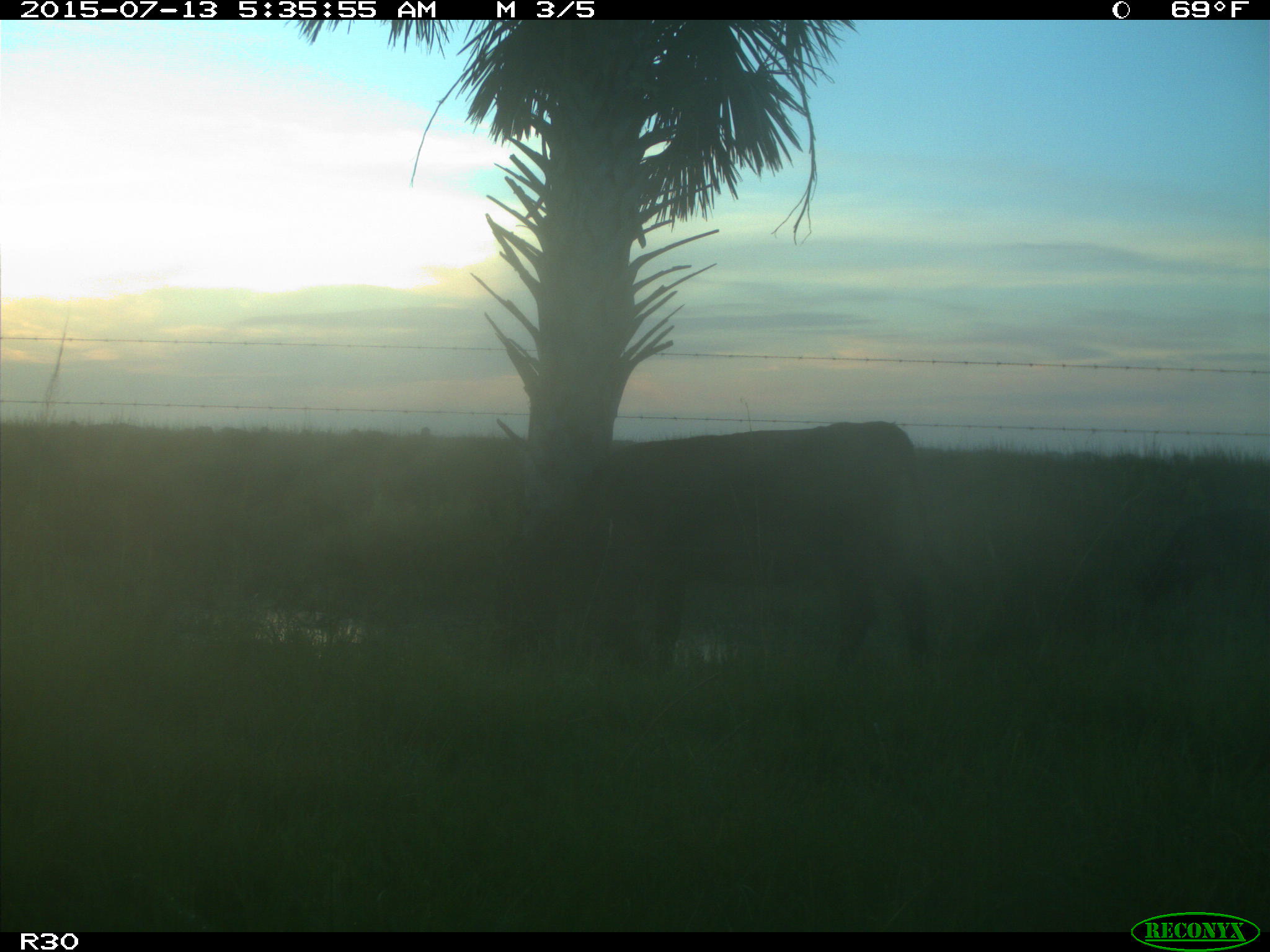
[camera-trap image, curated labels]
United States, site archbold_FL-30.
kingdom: Animalia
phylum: Chordata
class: Mammalia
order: Artiodactyla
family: Bovidae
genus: Bos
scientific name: Bos taurus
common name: domestic cow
Bos taurus (domestic cow).